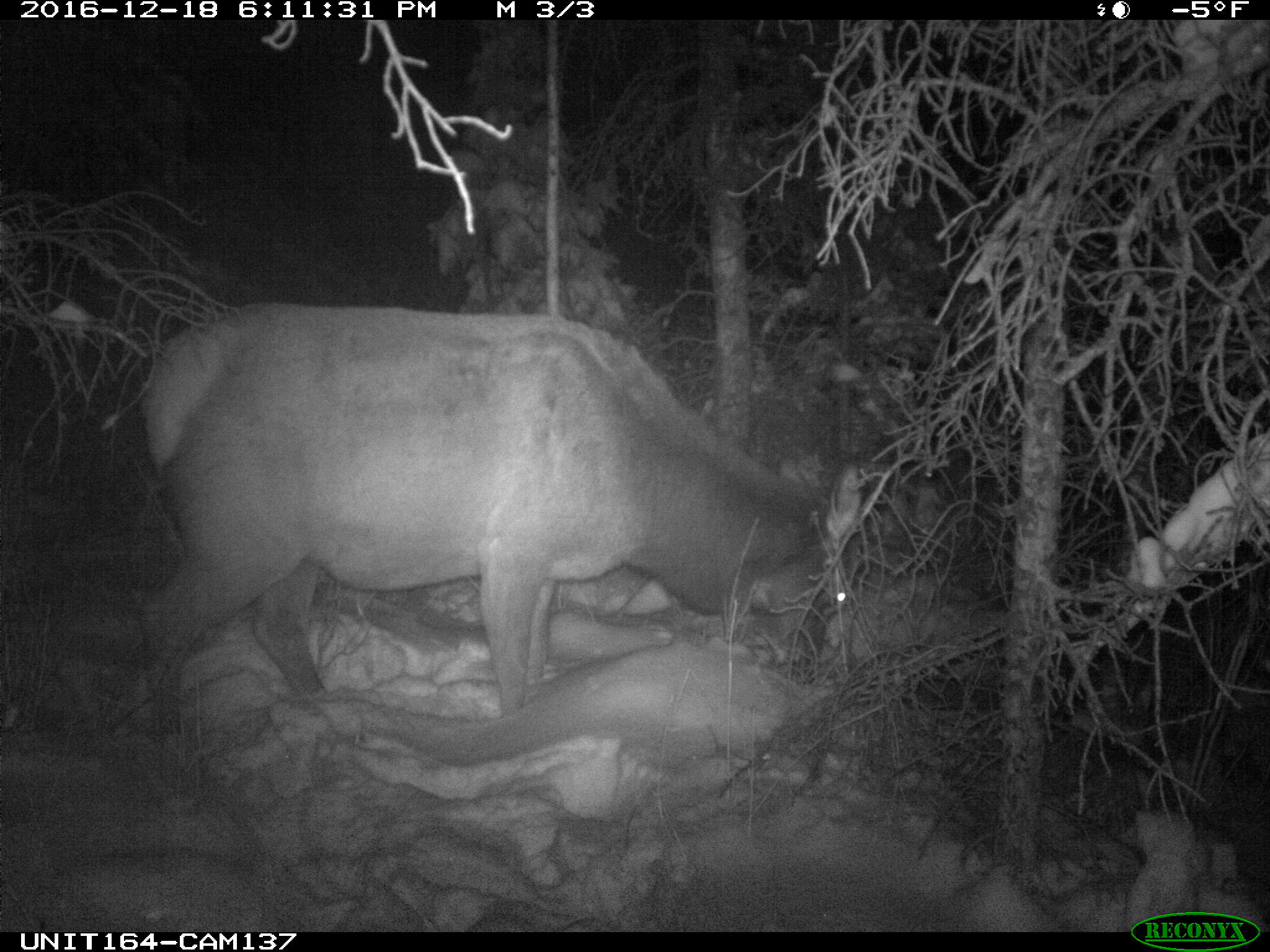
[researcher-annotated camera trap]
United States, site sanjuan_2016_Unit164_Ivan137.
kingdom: Animalia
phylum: Chordata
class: Mammalia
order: Artiodactyla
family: Cervidae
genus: Cervus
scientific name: Cervus elaphus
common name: red deer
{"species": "Cervus elaphus (red deer)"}